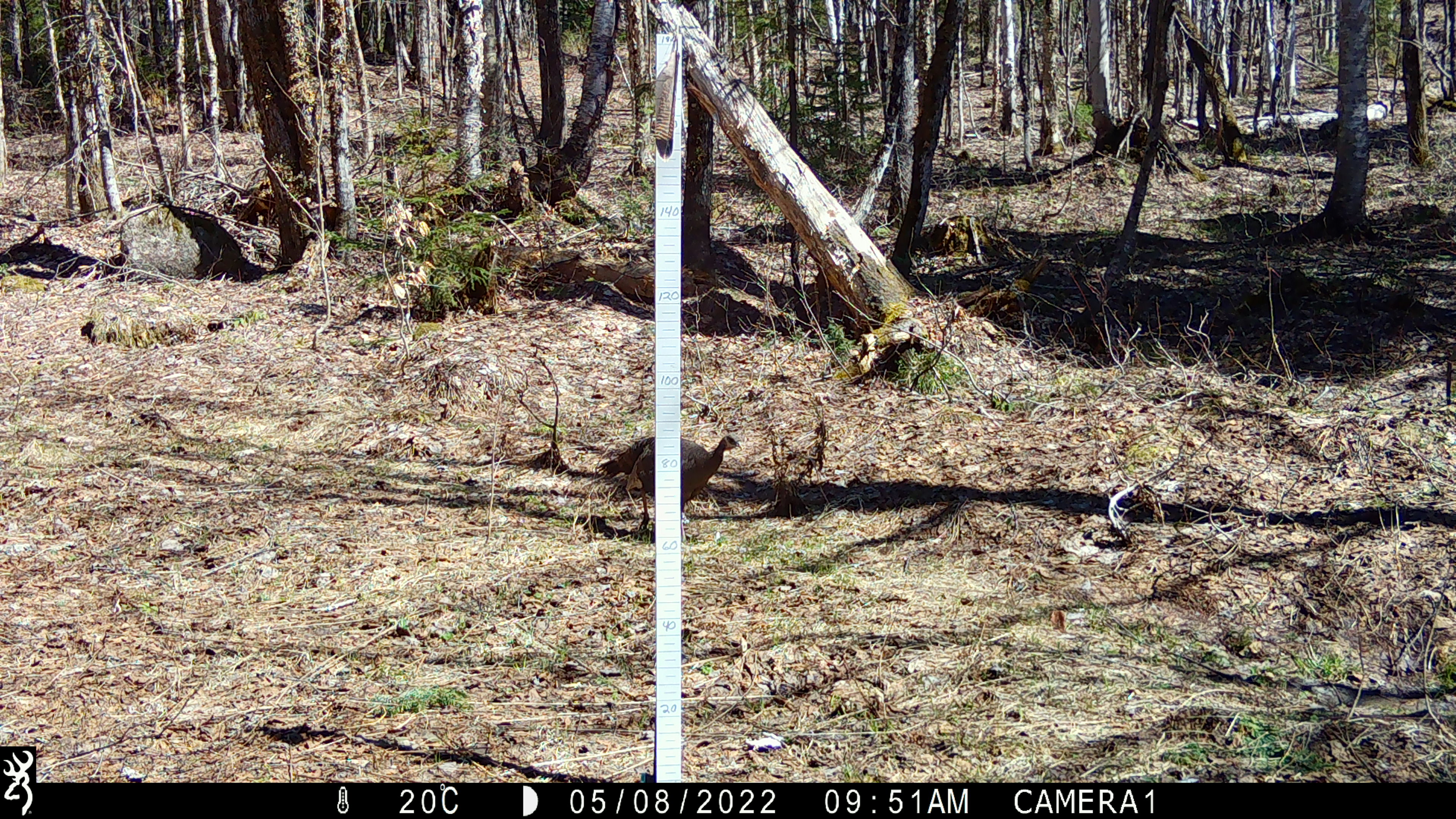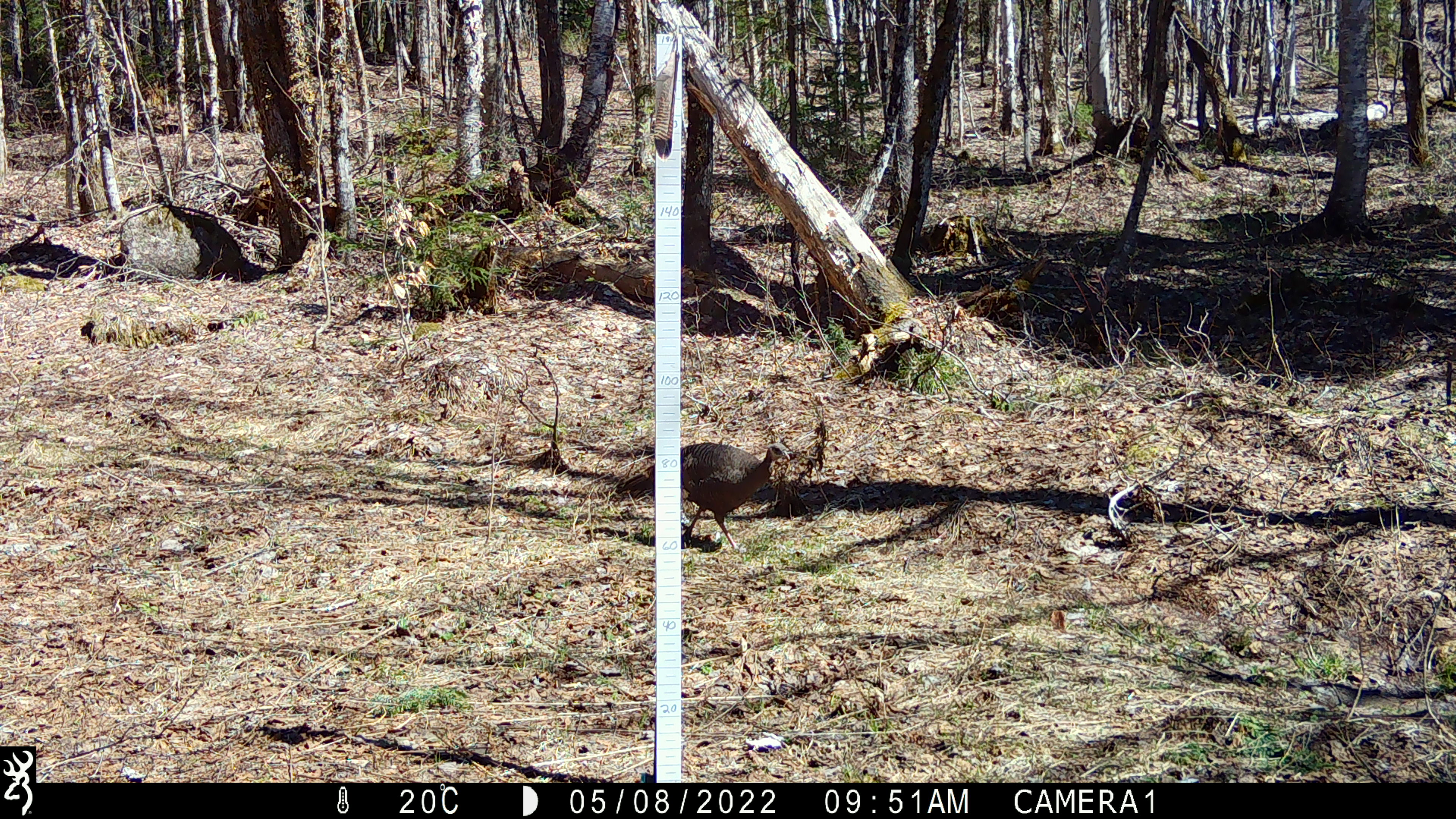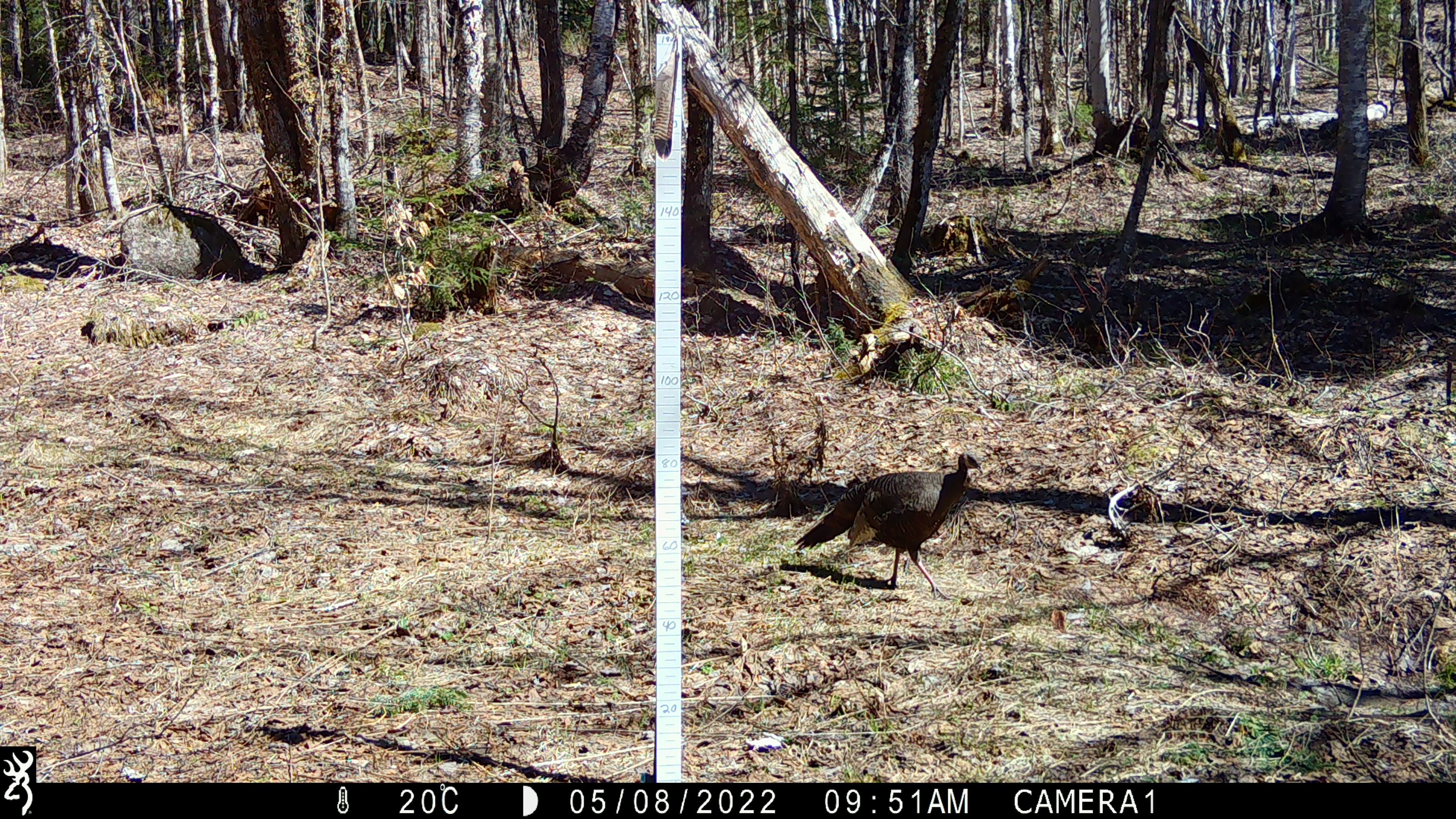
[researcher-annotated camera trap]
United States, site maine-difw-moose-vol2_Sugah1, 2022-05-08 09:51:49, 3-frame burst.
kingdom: Animalia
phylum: Chordata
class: Aves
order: Galliformes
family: Phasianidae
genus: Meleagris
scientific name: Meleagris gallopavo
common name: wild turkey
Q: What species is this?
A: Wild turkey (Meleagris gallopavo).